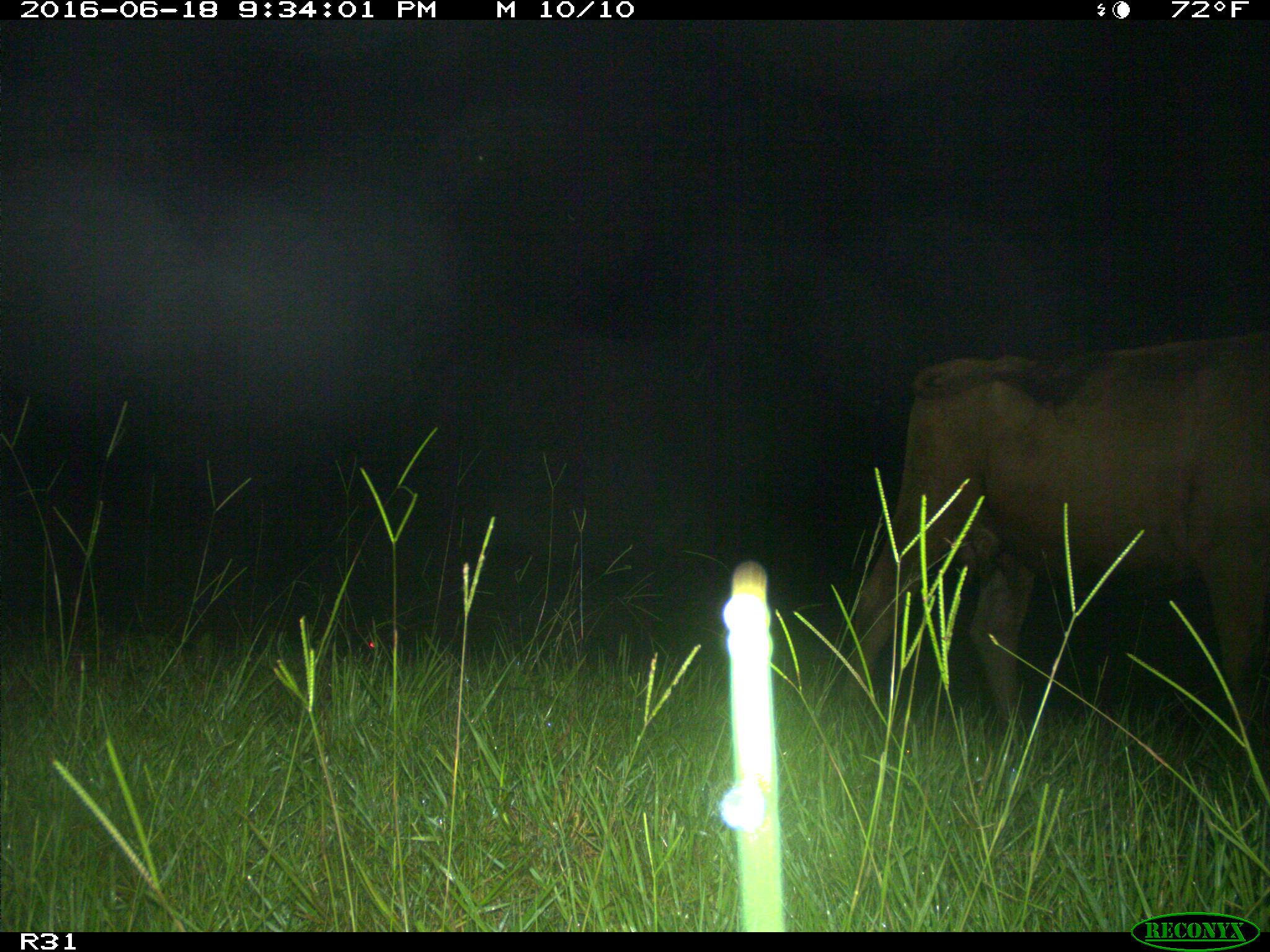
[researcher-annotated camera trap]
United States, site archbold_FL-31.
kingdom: Animalia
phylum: Chordata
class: Mammalia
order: Artiodactyla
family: Bovidae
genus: Bos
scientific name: Bos taurus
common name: domestic cow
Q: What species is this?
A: Bos taurus (domestic cow).